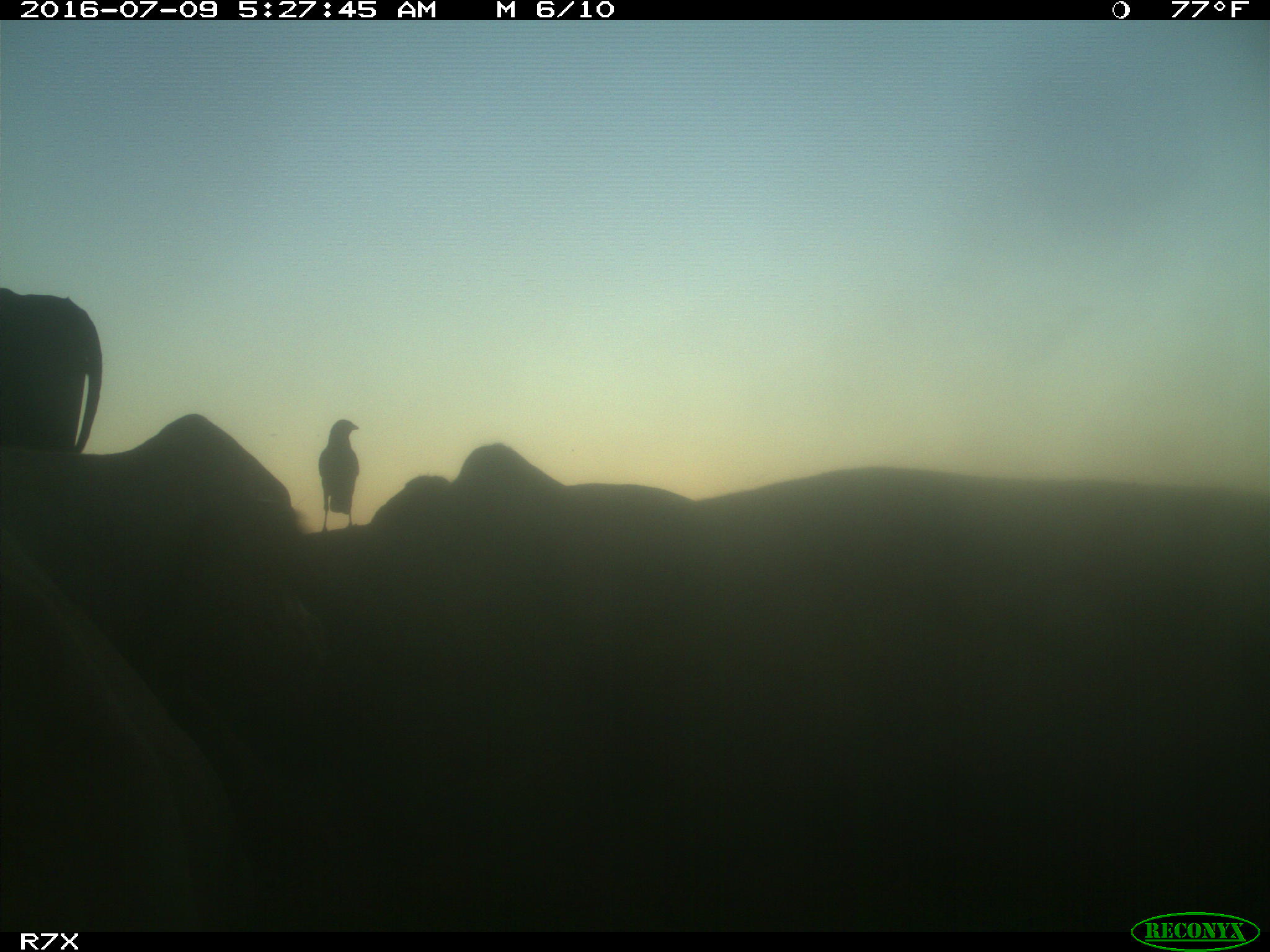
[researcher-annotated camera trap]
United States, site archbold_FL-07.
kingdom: Animalia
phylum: Chordata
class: Mammalia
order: Artiodactyla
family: Bovidae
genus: Bos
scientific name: Bos taurus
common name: domestic cow